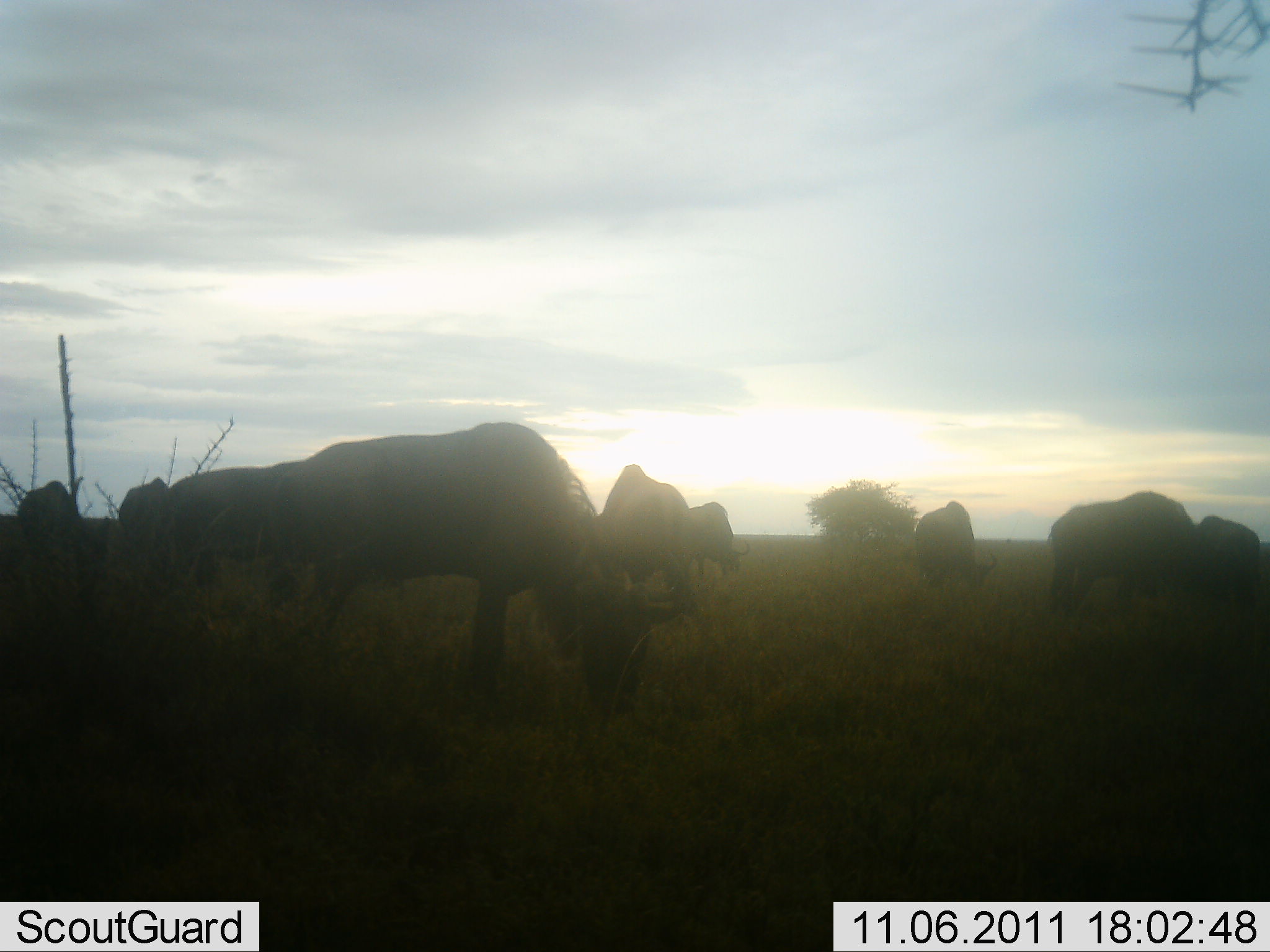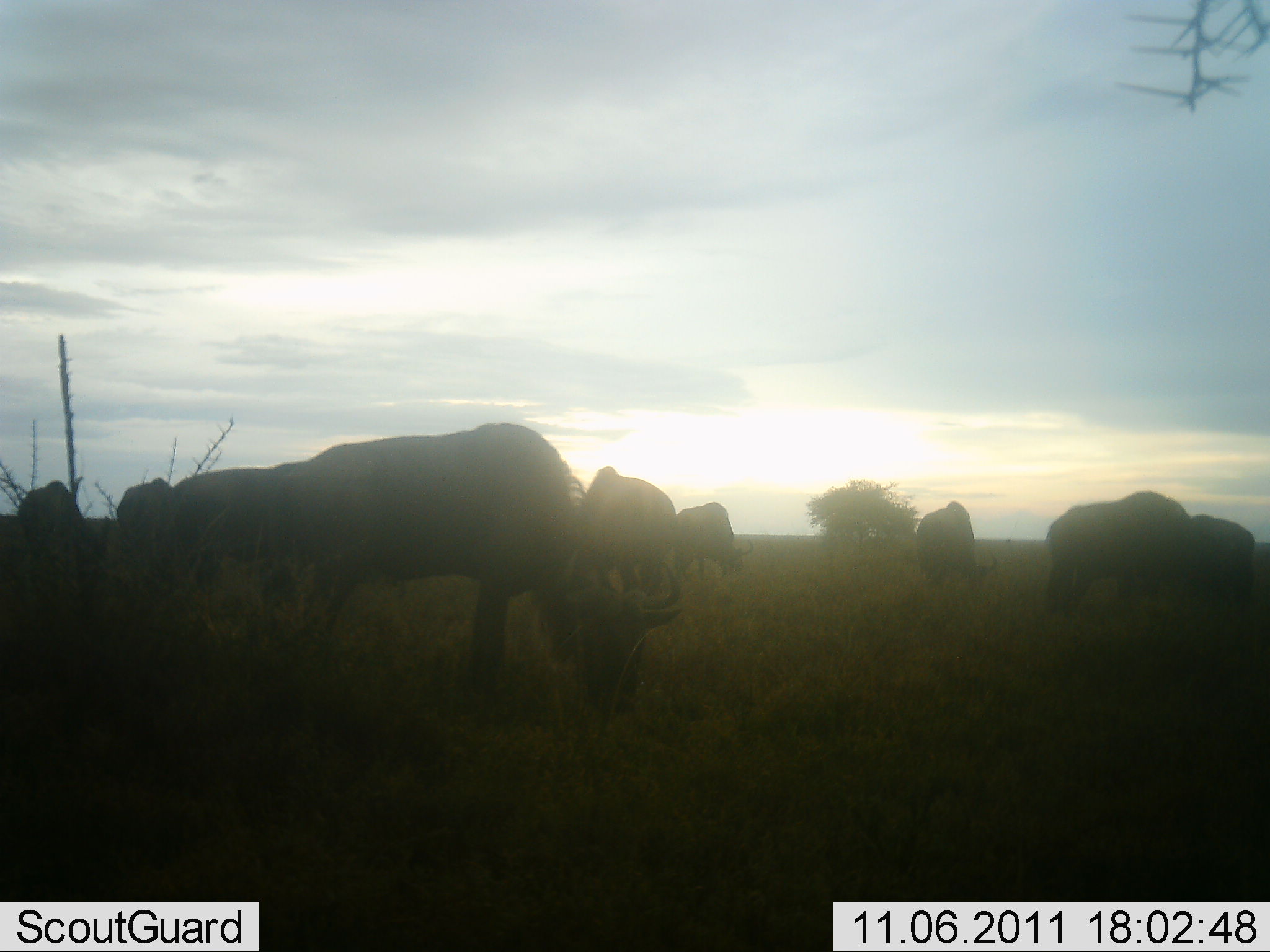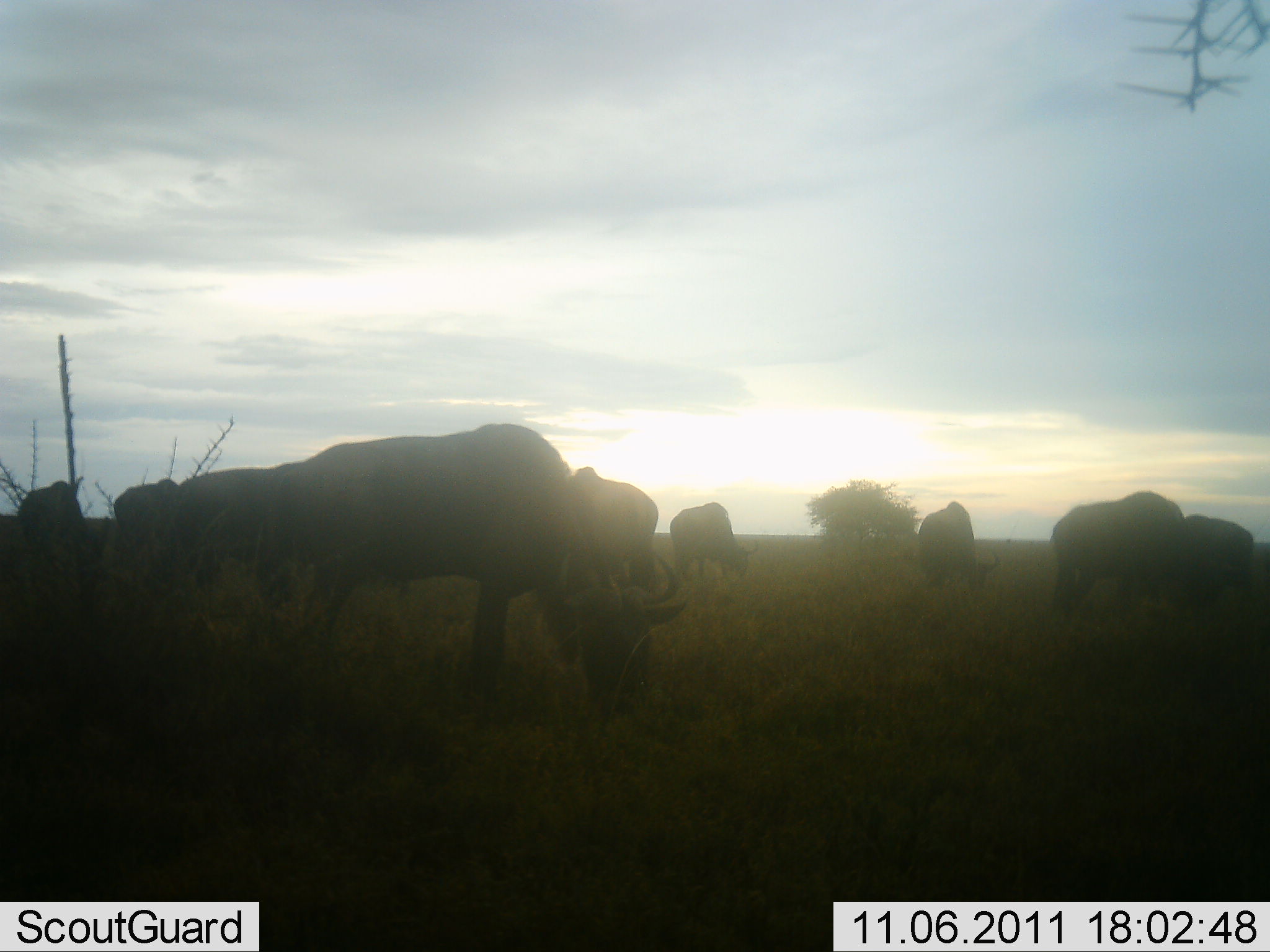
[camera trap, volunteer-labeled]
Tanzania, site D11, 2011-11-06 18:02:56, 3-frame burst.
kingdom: Animalia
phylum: Chordata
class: Mammalia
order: Artiodactyla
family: Bovidae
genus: Connochaetes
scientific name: Connochaetes taurinus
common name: blue wildebeest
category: wildebeest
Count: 8.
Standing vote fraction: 15%.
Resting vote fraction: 8%.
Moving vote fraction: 8%.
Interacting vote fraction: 0%.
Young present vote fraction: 0%.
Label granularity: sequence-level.